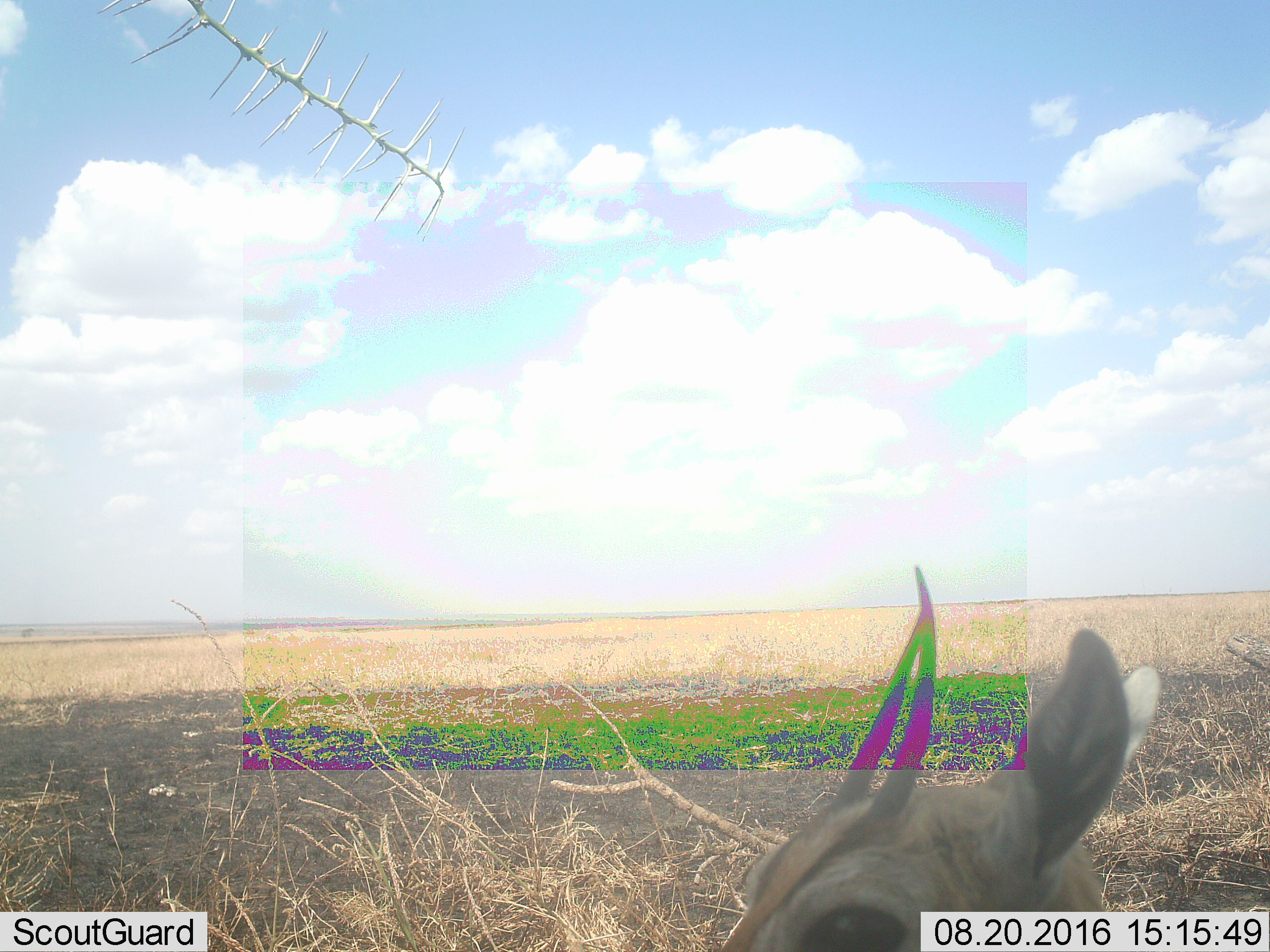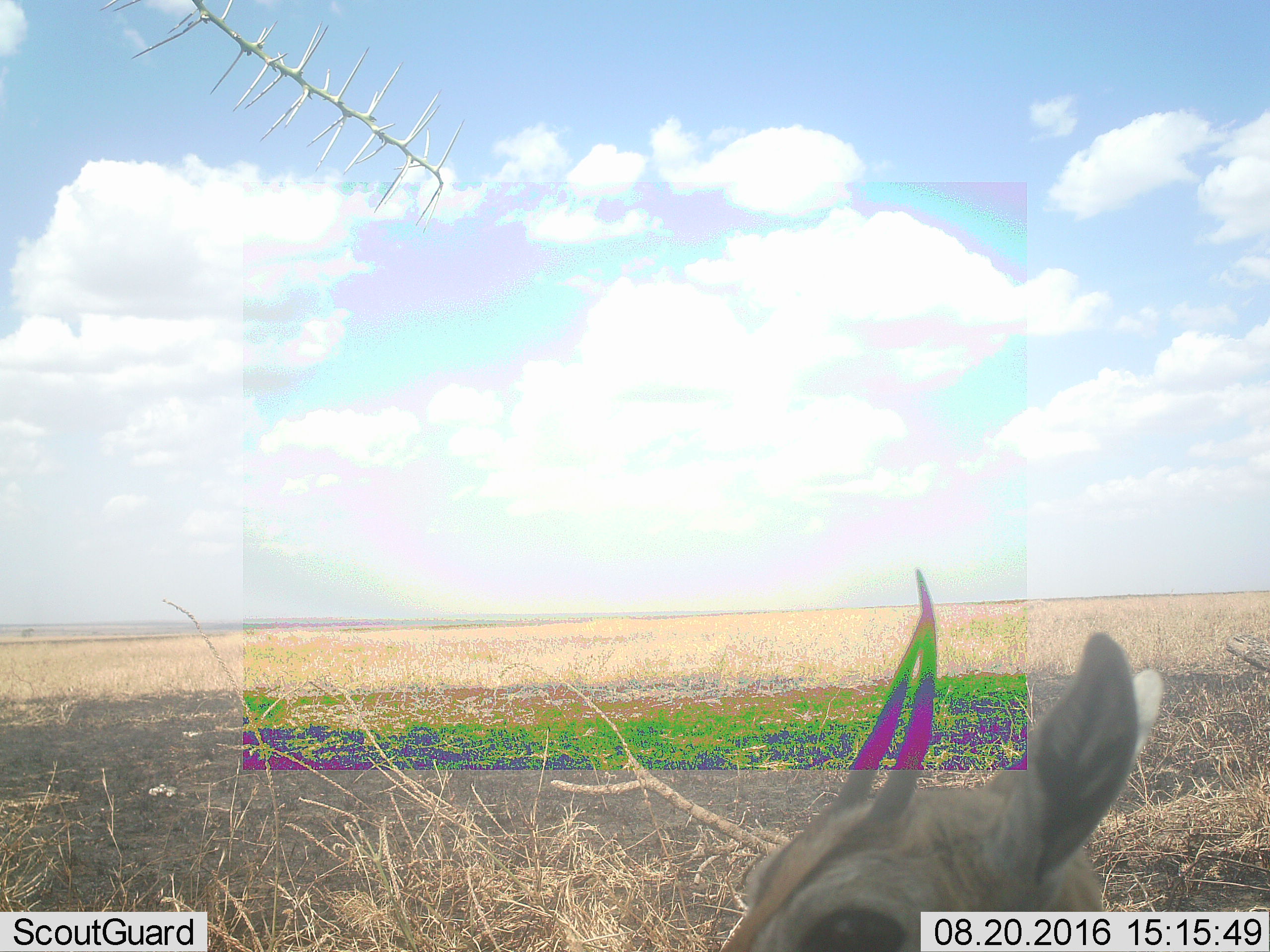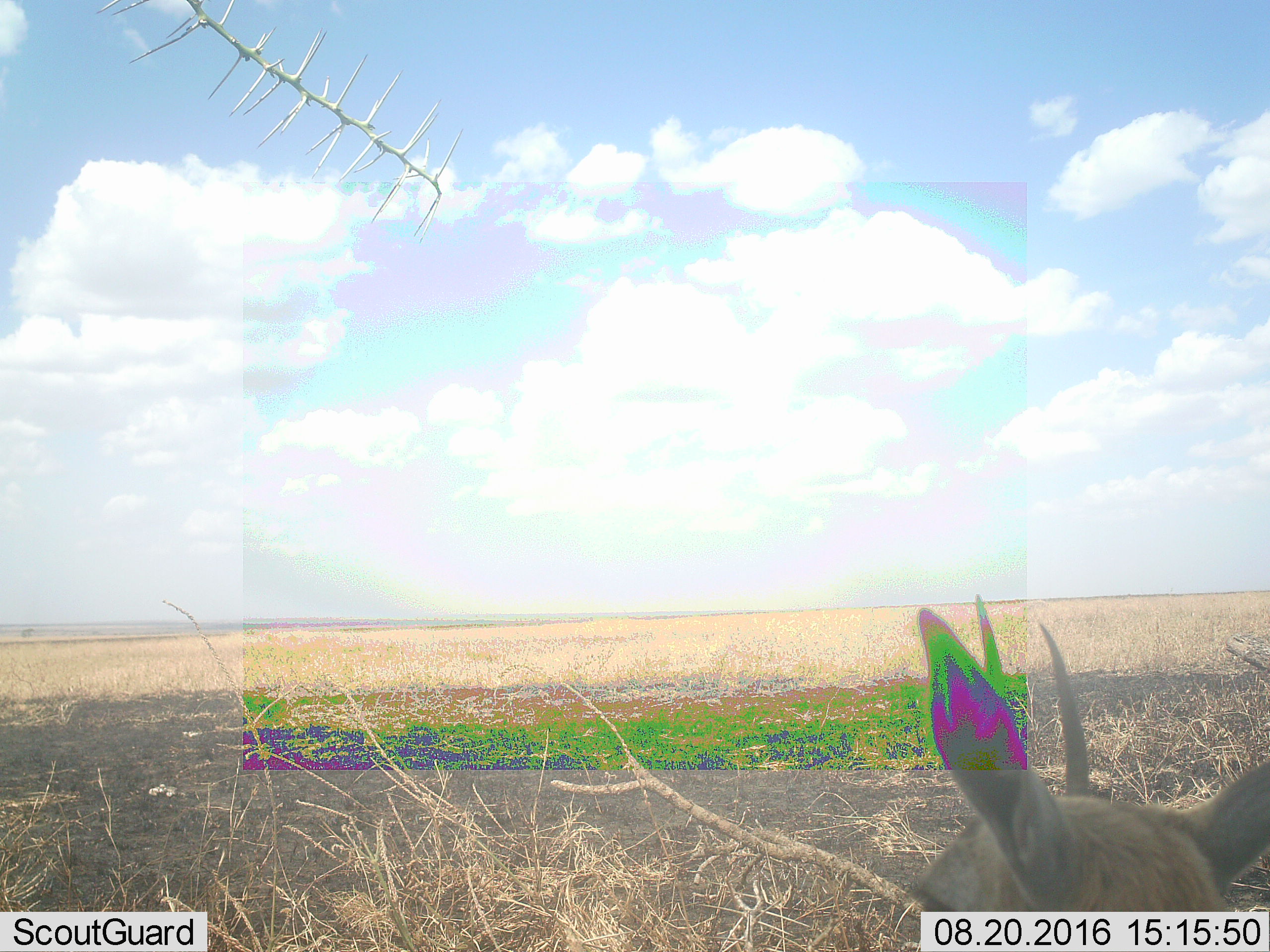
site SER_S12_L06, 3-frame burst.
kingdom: Animalia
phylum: Chordata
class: Mammalia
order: Artiodactyla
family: Bovidae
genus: Eudorcas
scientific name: Eudorcas thomsonii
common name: thomson's gazelle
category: gazellethomsons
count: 1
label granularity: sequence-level